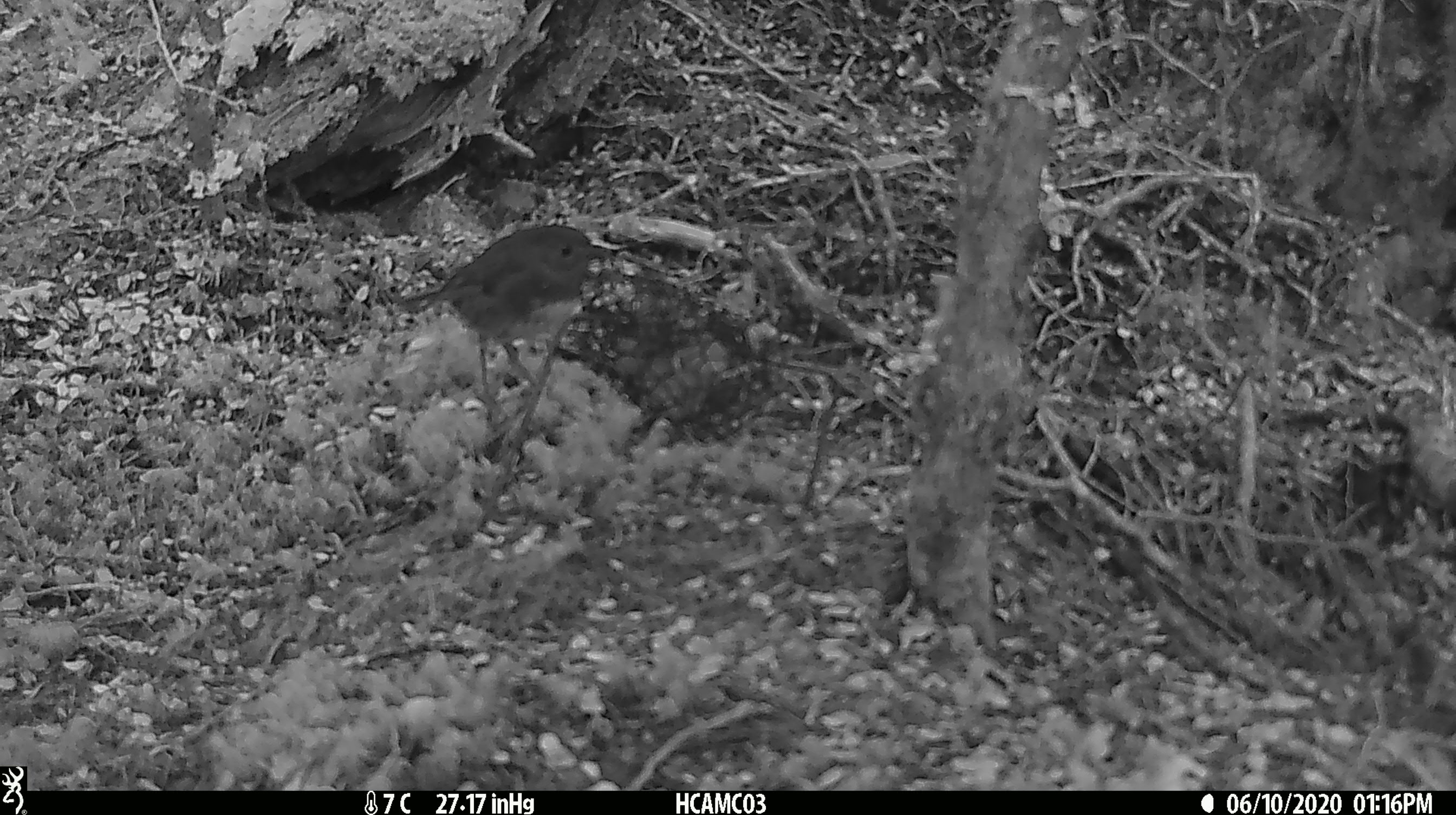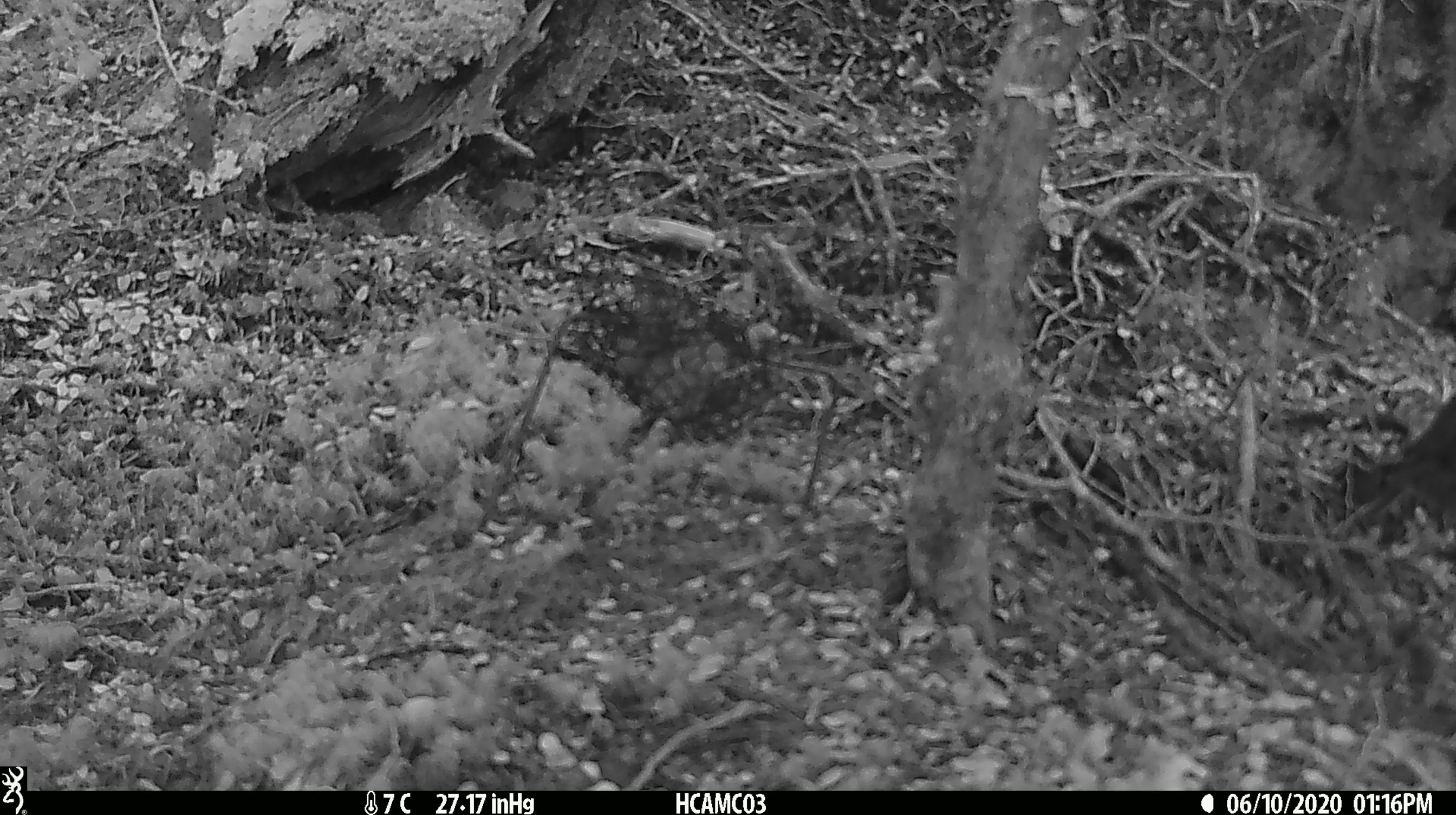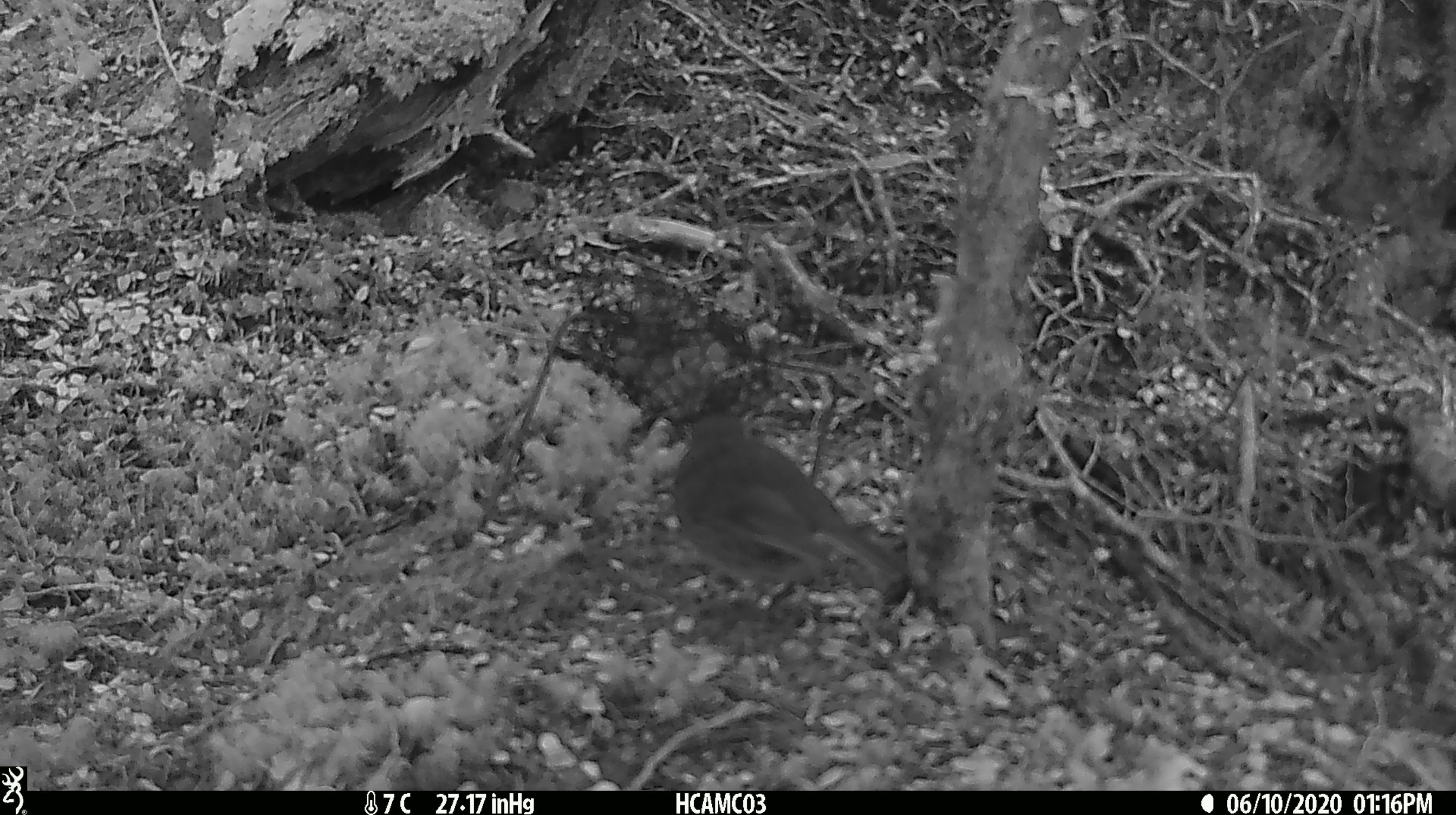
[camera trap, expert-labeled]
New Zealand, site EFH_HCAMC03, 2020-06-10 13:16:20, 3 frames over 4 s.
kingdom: Animalia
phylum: Chordata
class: Aves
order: Passeriformes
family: Petroicidae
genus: Petroica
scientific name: Petroica australis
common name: new zealand robin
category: robin